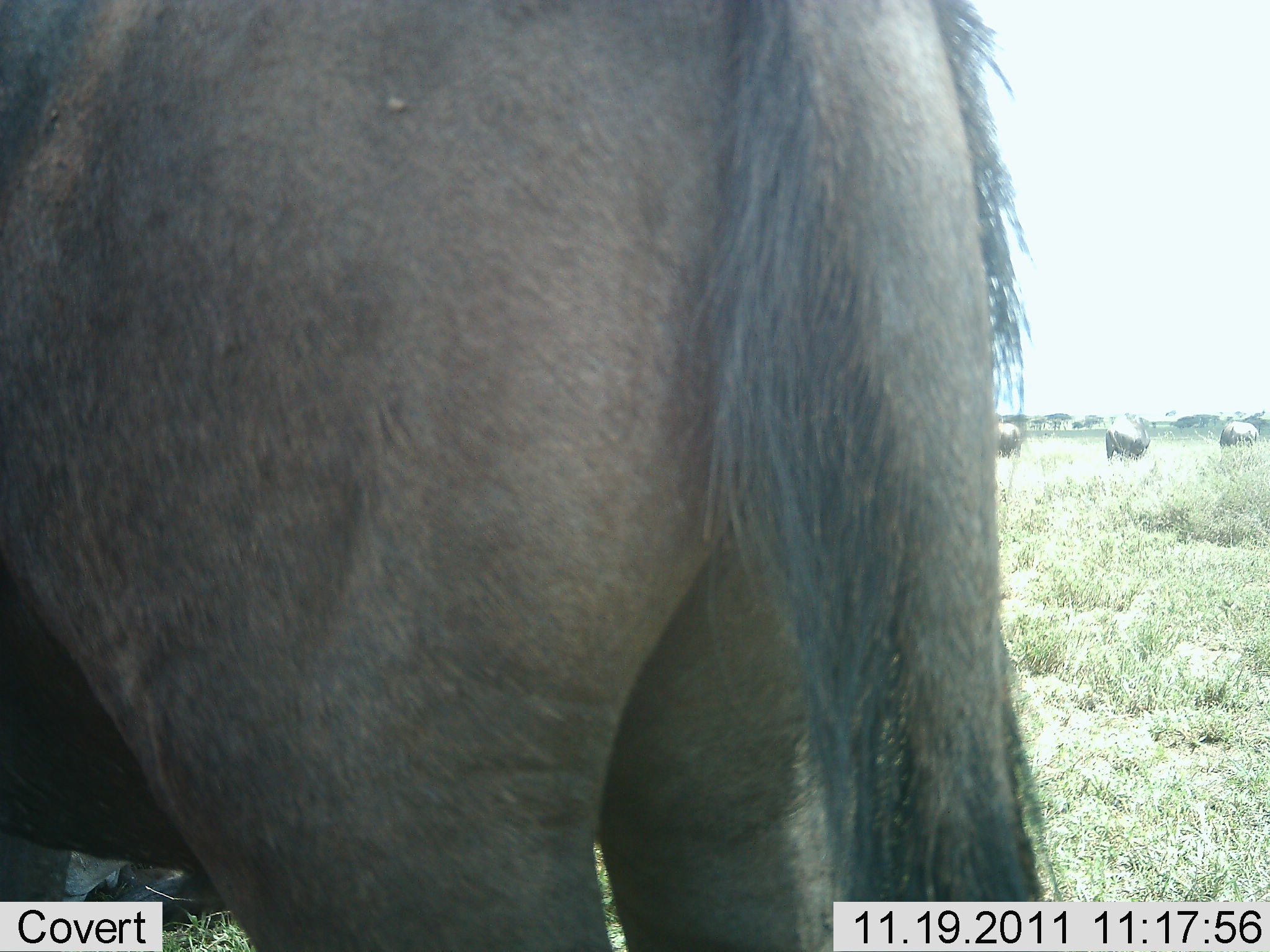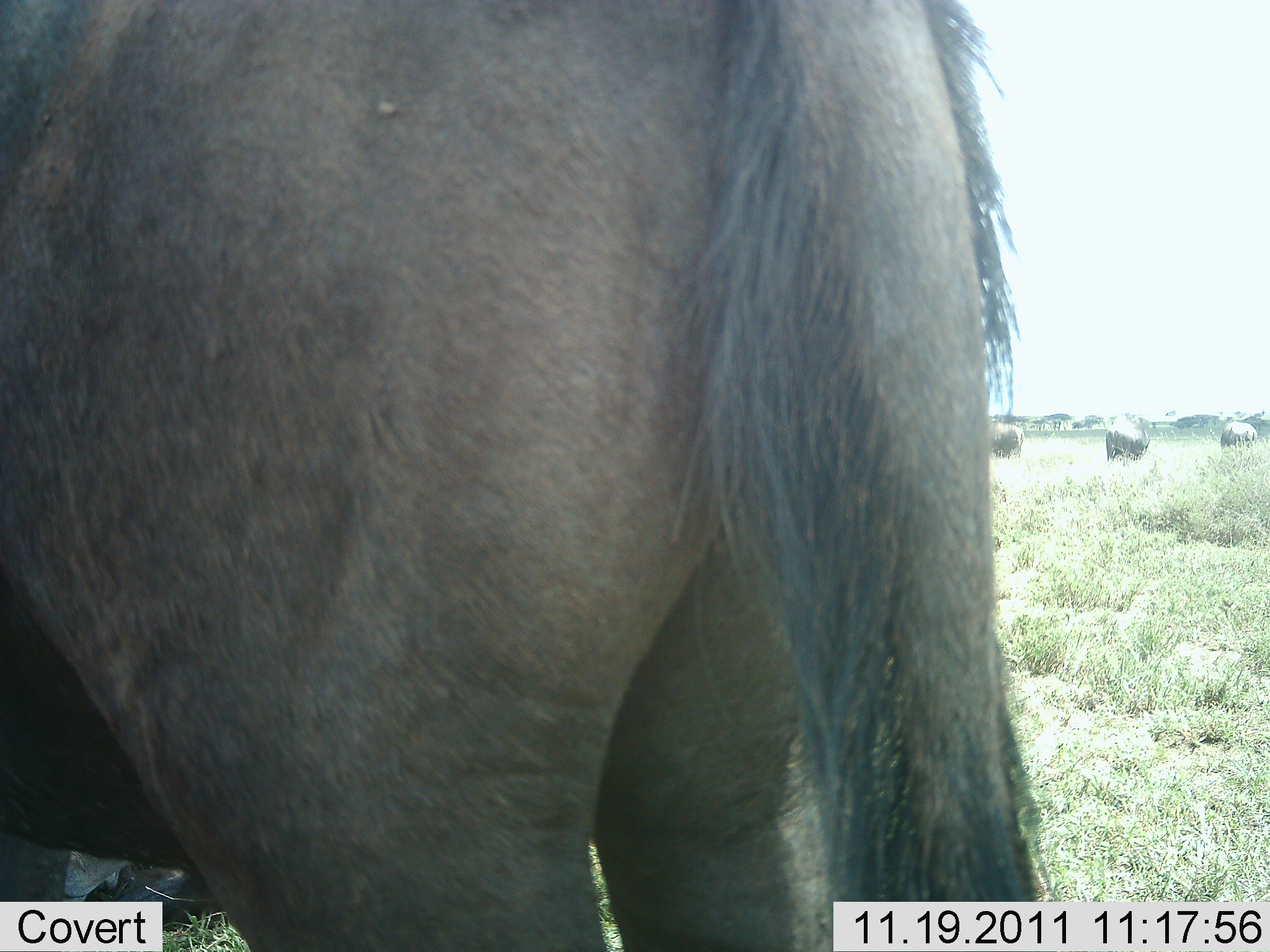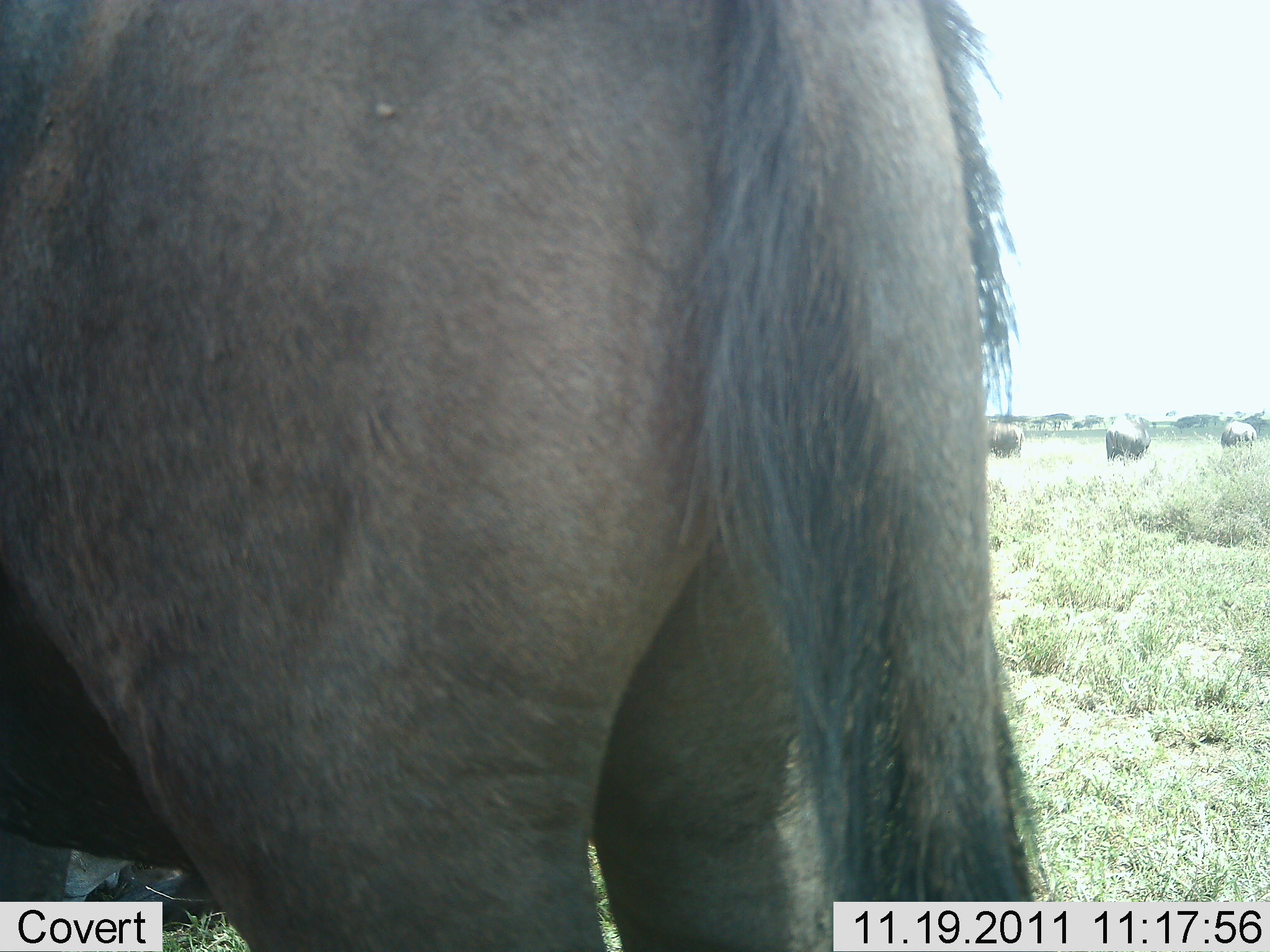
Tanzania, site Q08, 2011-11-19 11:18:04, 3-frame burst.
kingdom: Animalia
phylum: Chordata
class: Mammalia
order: Artiodactyla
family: Bovidae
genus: Connochaetes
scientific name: Connochaetes taurinus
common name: blue wildebeest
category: wildebeest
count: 1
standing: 77%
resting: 8%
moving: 0%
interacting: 0%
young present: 0%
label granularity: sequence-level